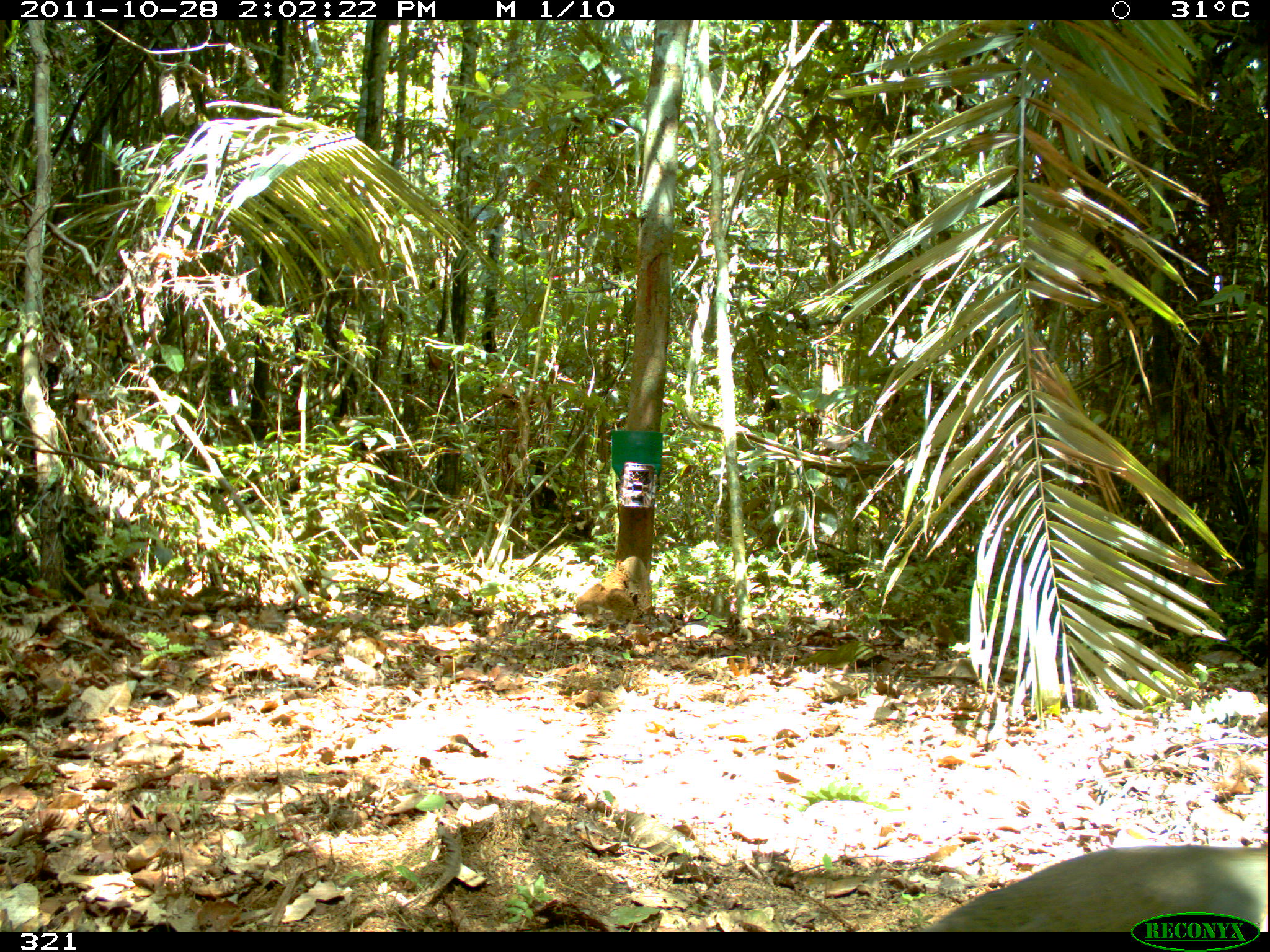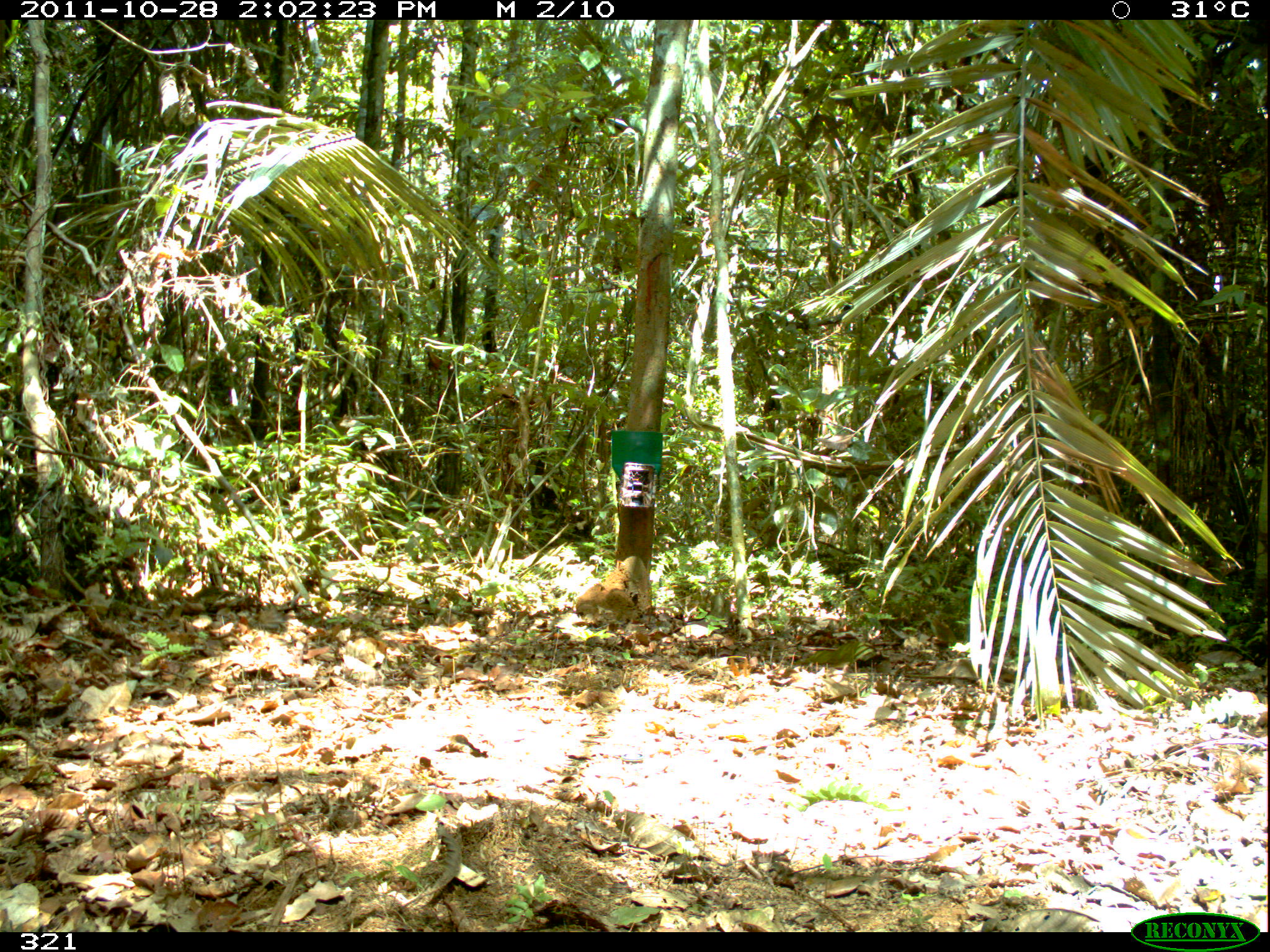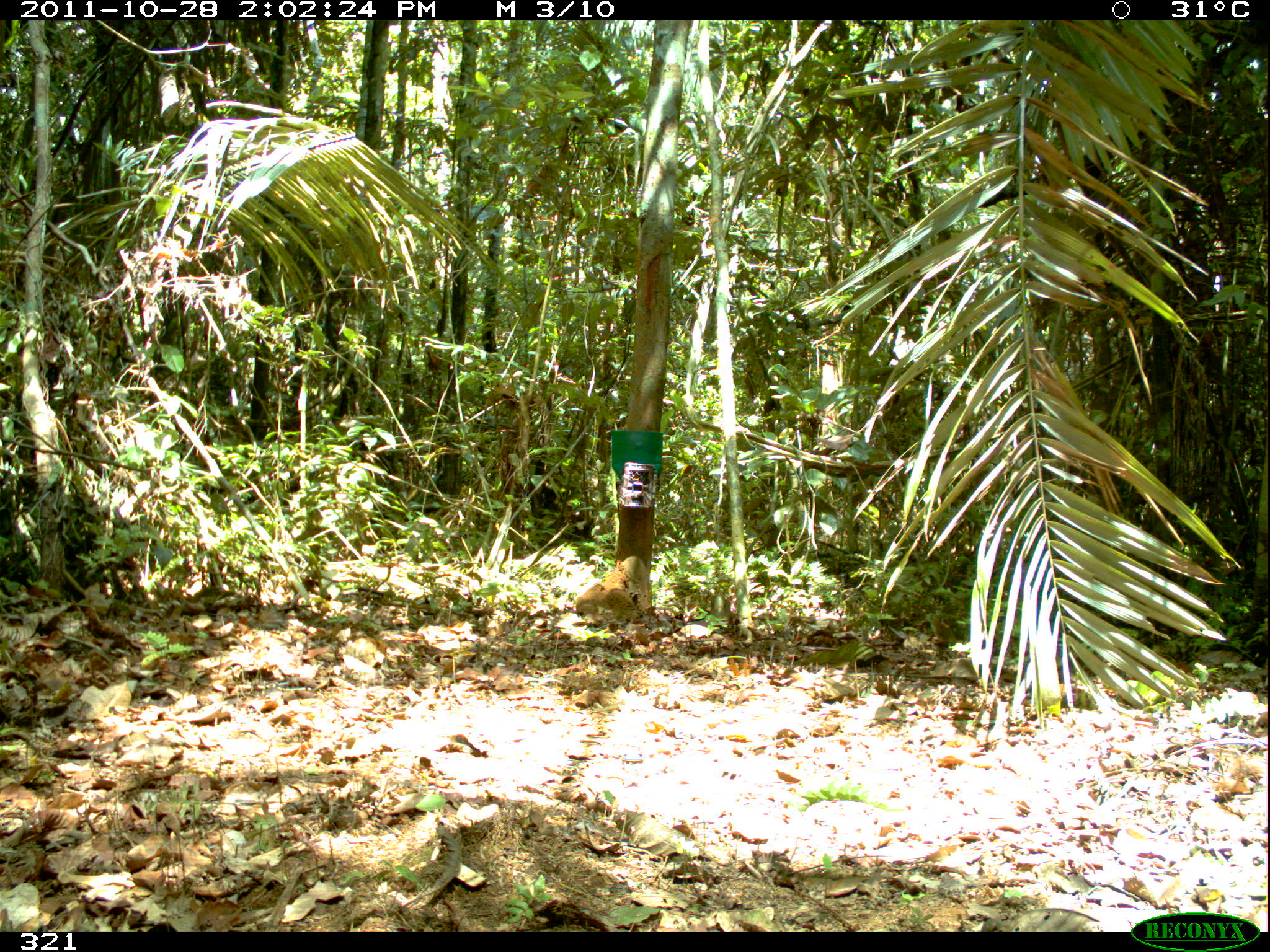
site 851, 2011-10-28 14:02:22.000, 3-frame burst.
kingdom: Animalia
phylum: Chordata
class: Aves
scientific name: Aves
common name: bird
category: unknown bird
Unknown bird (bird) (Aves).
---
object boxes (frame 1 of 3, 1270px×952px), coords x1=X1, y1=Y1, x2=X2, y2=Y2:
unknown bird: x1=911, y1=843, x2=1270, y2=932